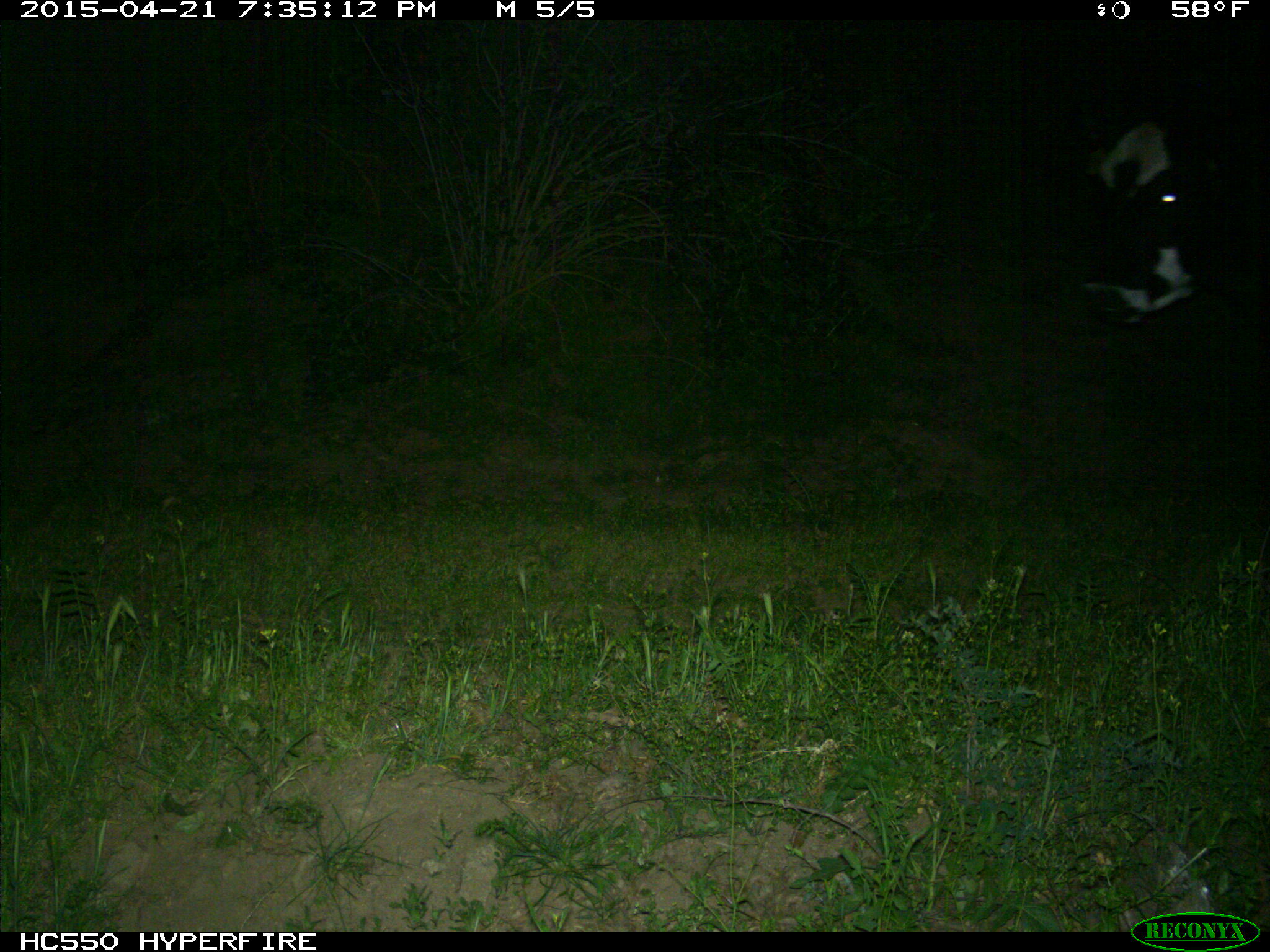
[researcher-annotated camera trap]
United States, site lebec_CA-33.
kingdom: Animalia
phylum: Chordata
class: Mammalia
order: Artiodactyla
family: Bovidae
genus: Bos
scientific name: Bos taurus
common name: domestic cow